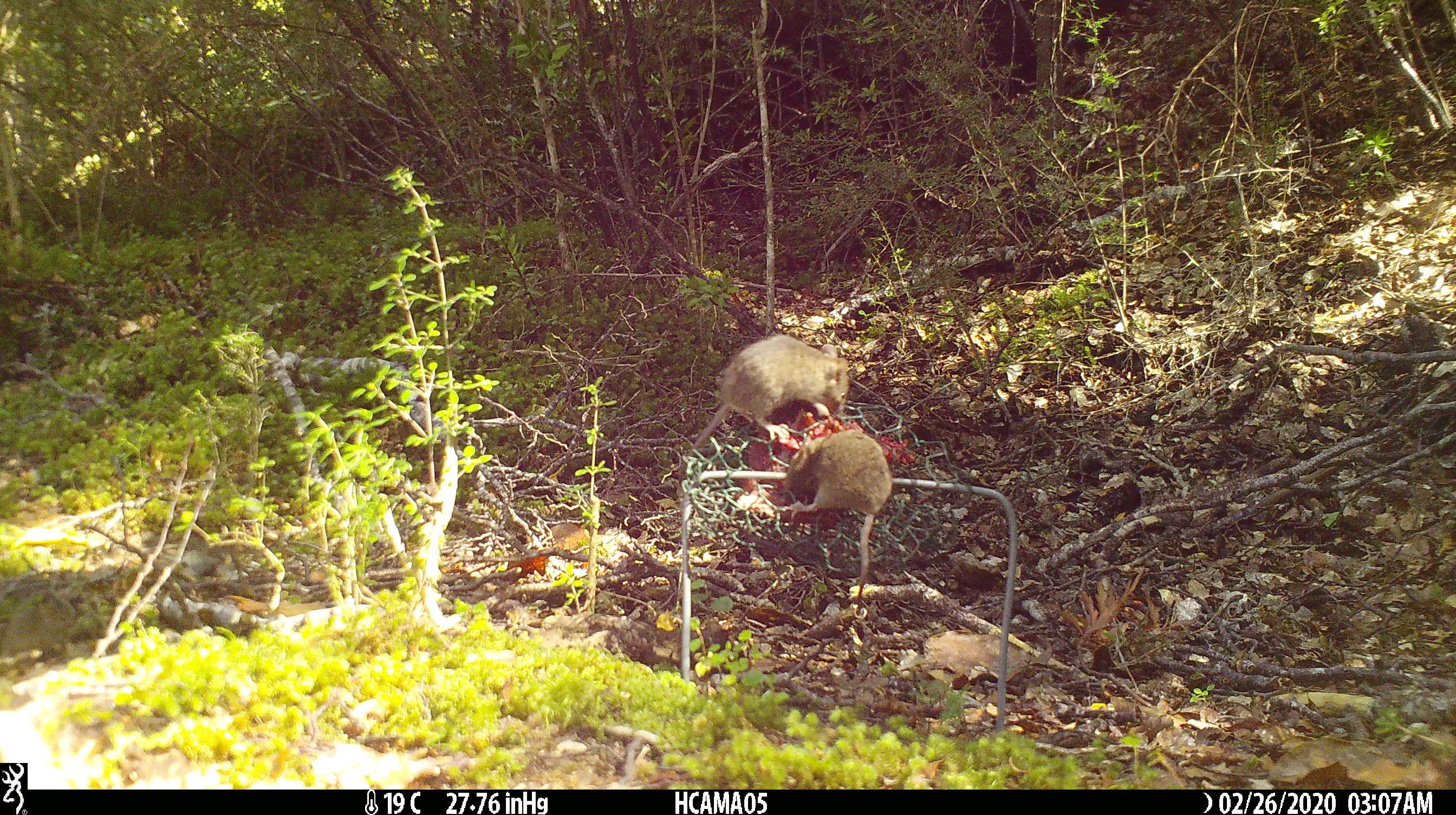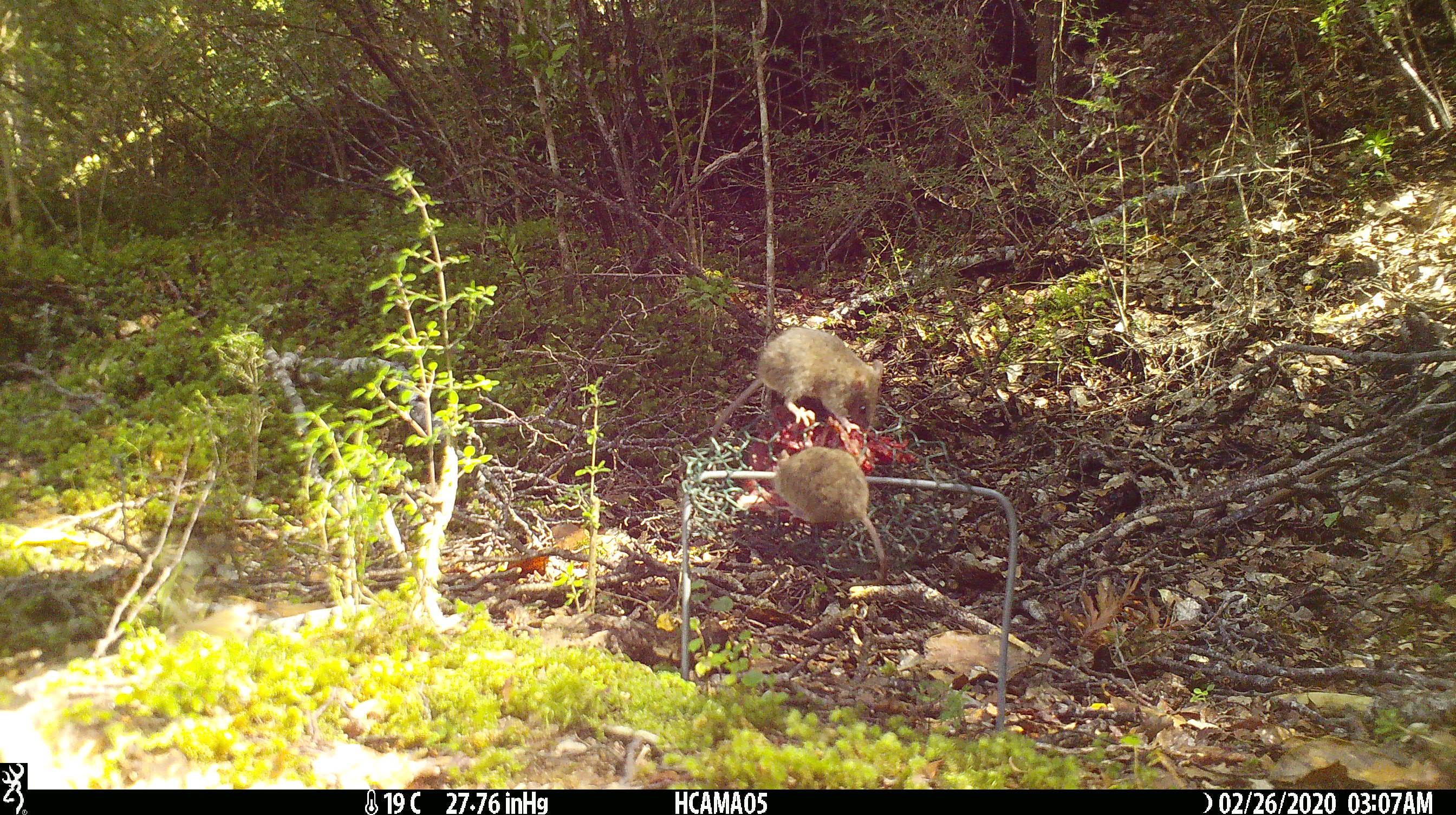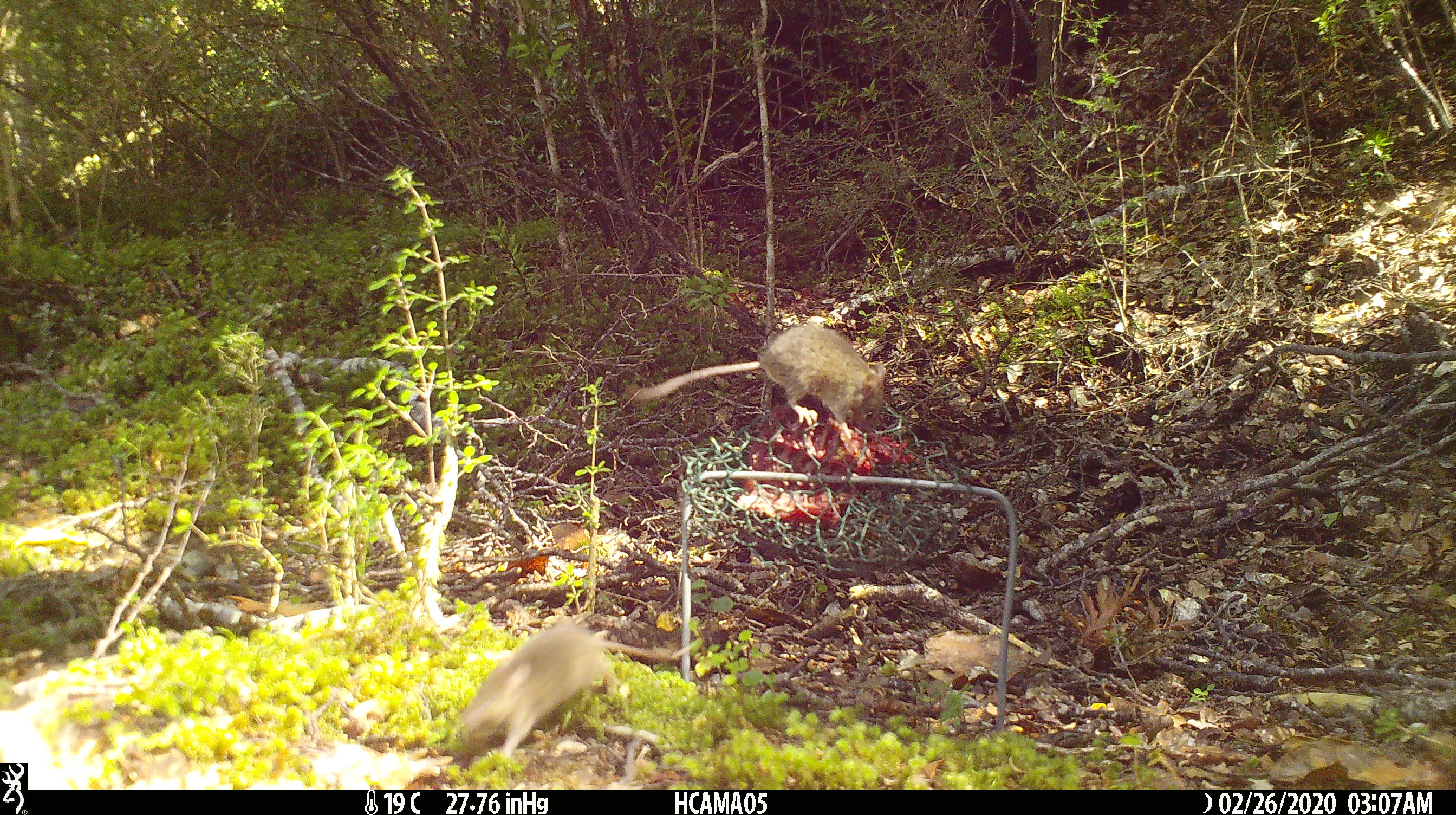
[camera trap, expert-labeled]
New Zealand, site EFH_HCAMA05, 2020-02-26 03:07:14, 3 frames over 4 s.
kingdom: Animalia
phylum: Chordata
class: Mammalia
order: Rodentia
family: Muridae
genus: Mus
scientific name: Mus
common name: mouse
Mouse (Mus).